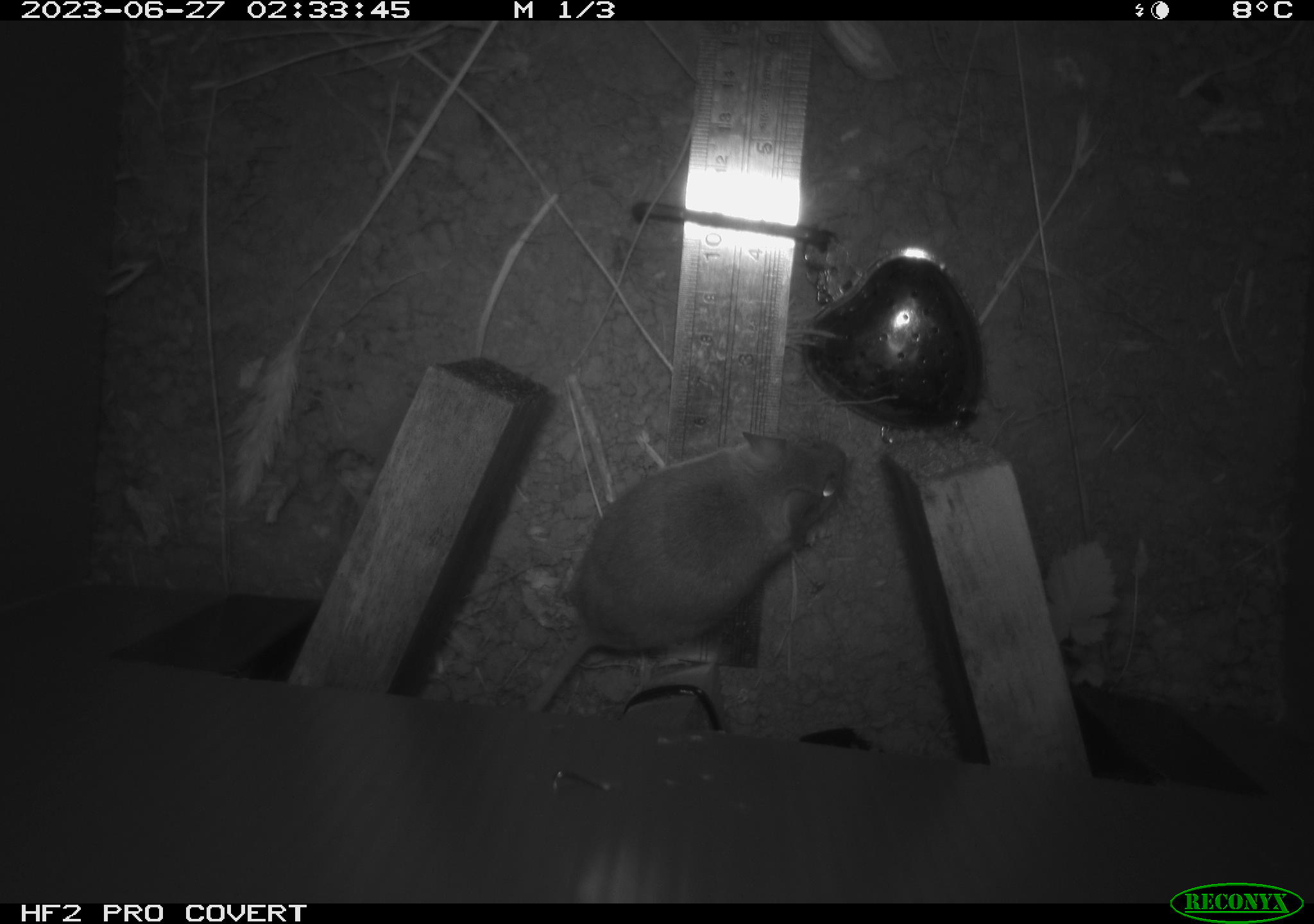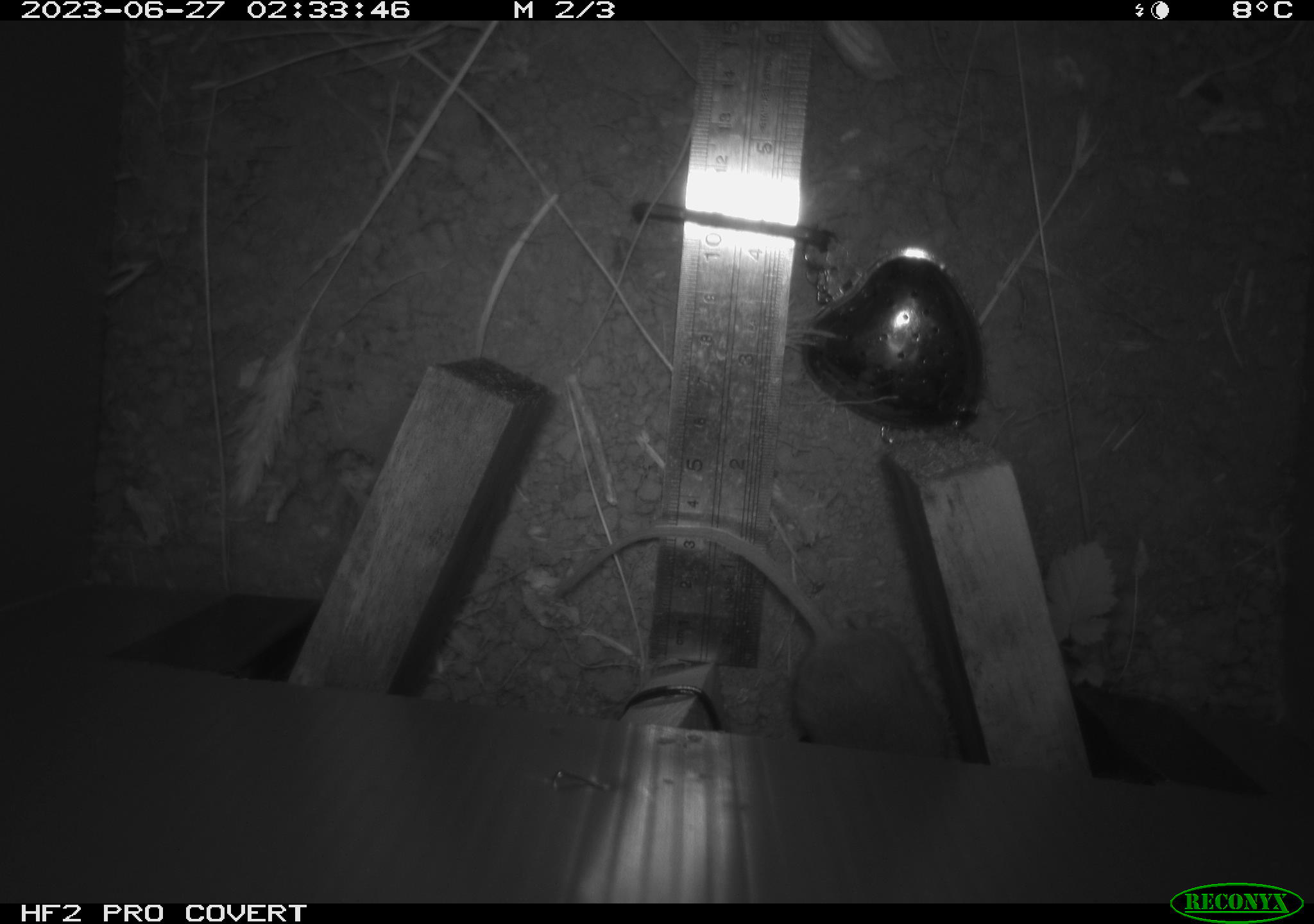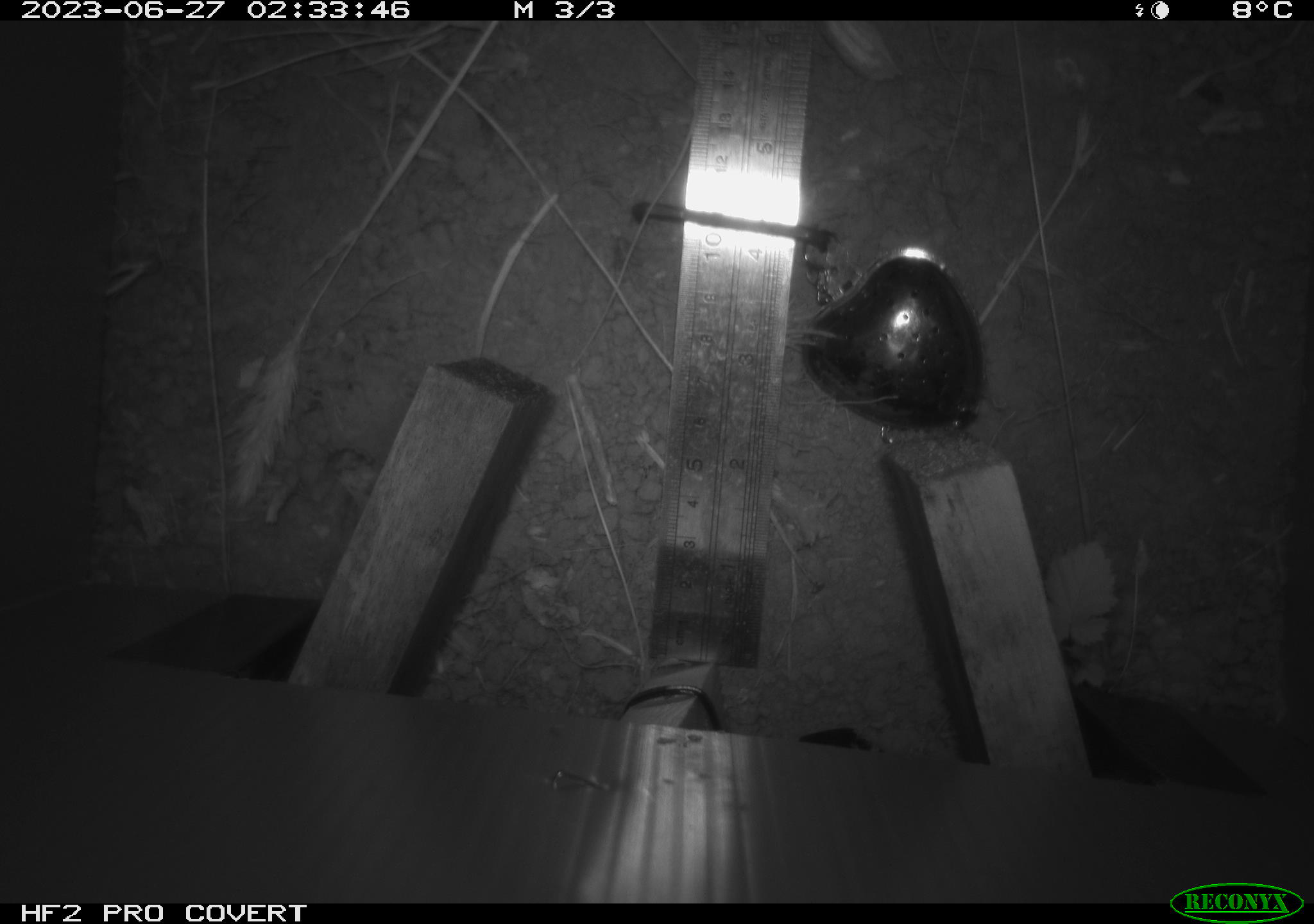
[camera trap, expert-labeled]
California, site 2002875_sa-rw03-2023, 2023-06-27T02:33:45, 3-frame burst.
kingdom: Animalia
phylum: Chordata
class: Mammalia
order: Rodentia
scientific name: Rodentia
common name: mouse species